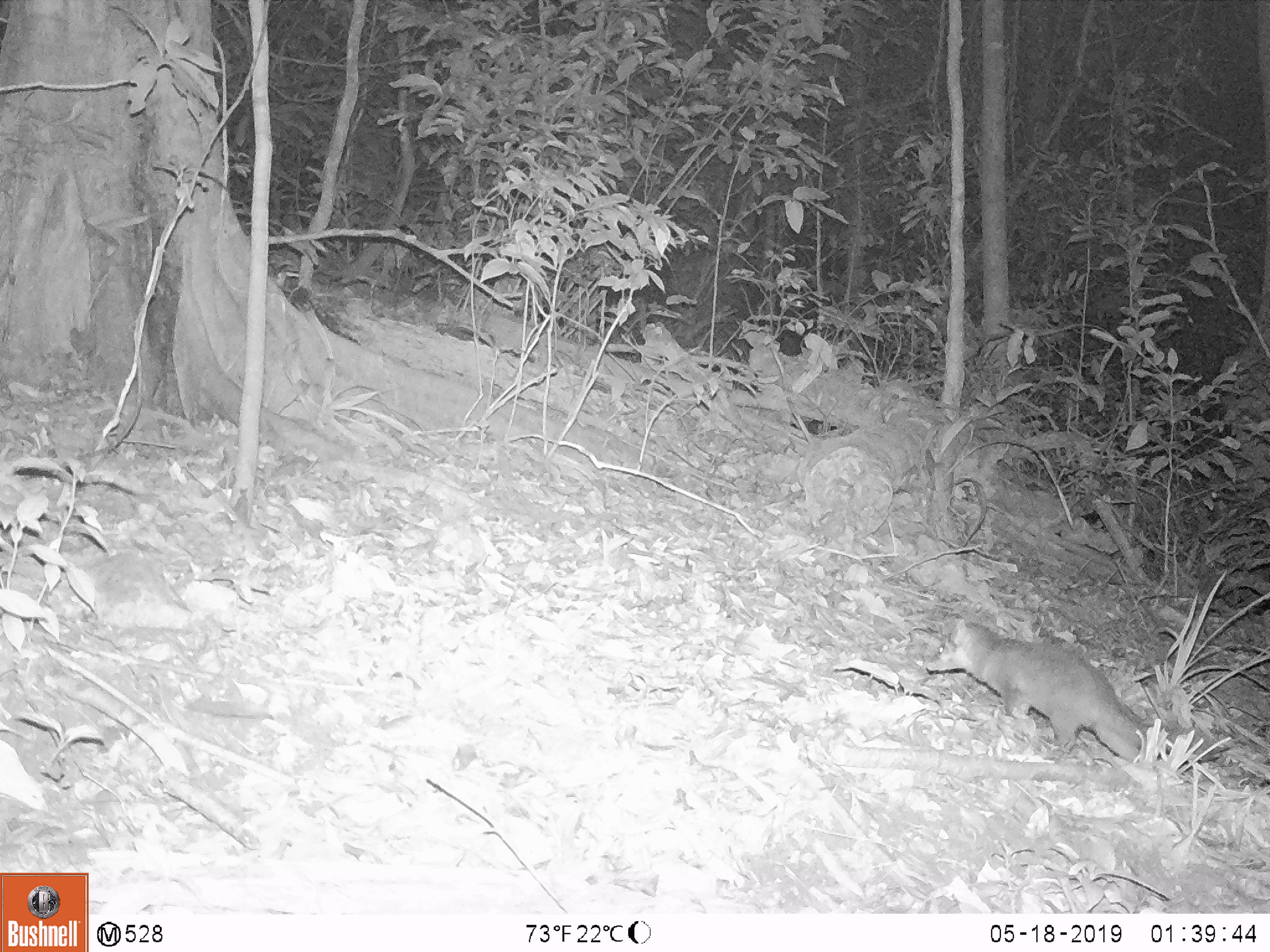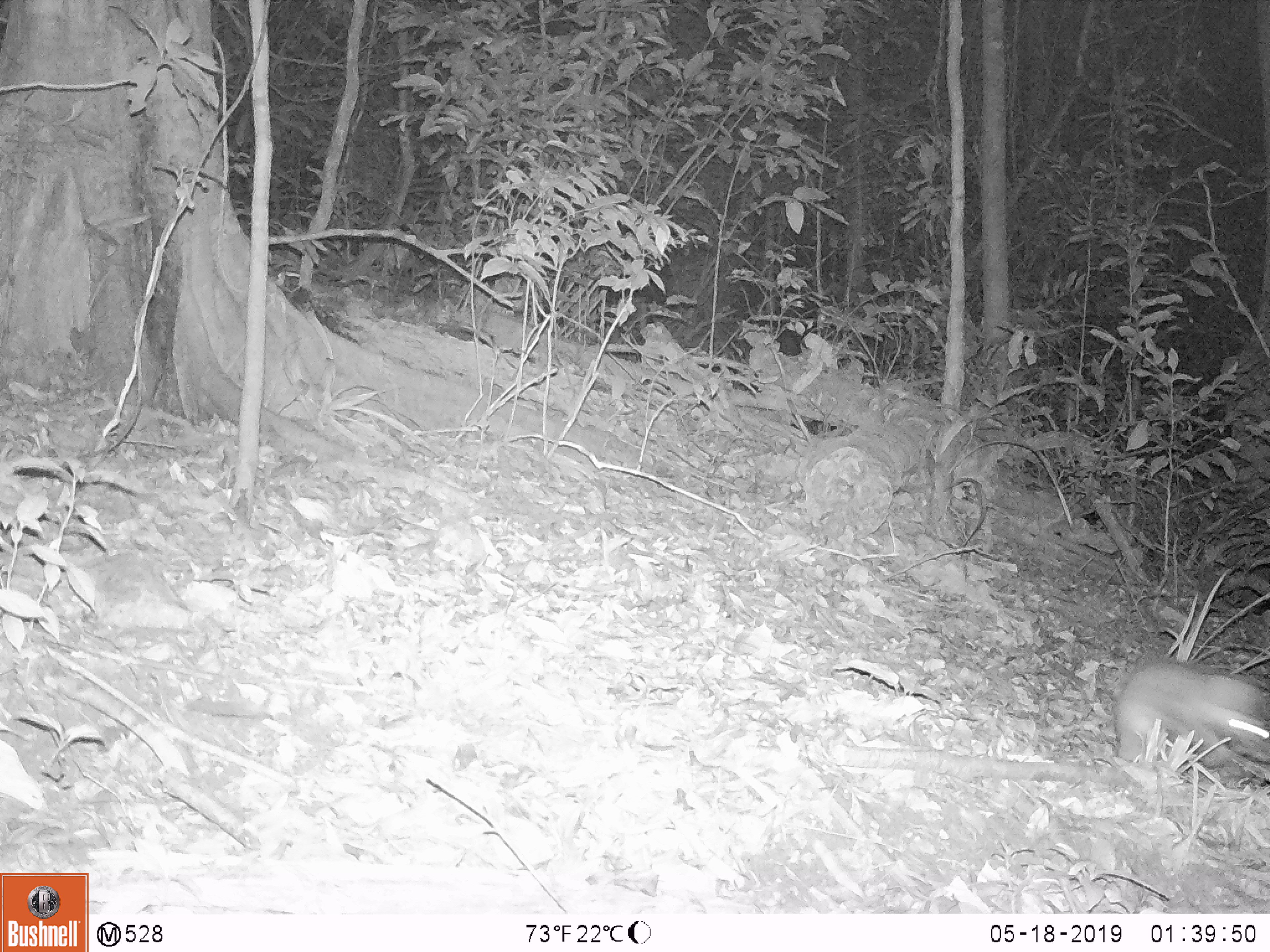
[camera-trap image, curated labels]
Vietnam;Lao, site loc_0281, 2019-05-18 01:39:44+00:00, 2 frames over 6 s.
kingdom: Animalia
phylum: Chordata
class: Mammalia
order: Carnivora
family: Mustelidae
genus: Melogale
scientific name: Melogale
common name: ferret badger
Ferret badger (Melogale). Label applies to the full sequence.